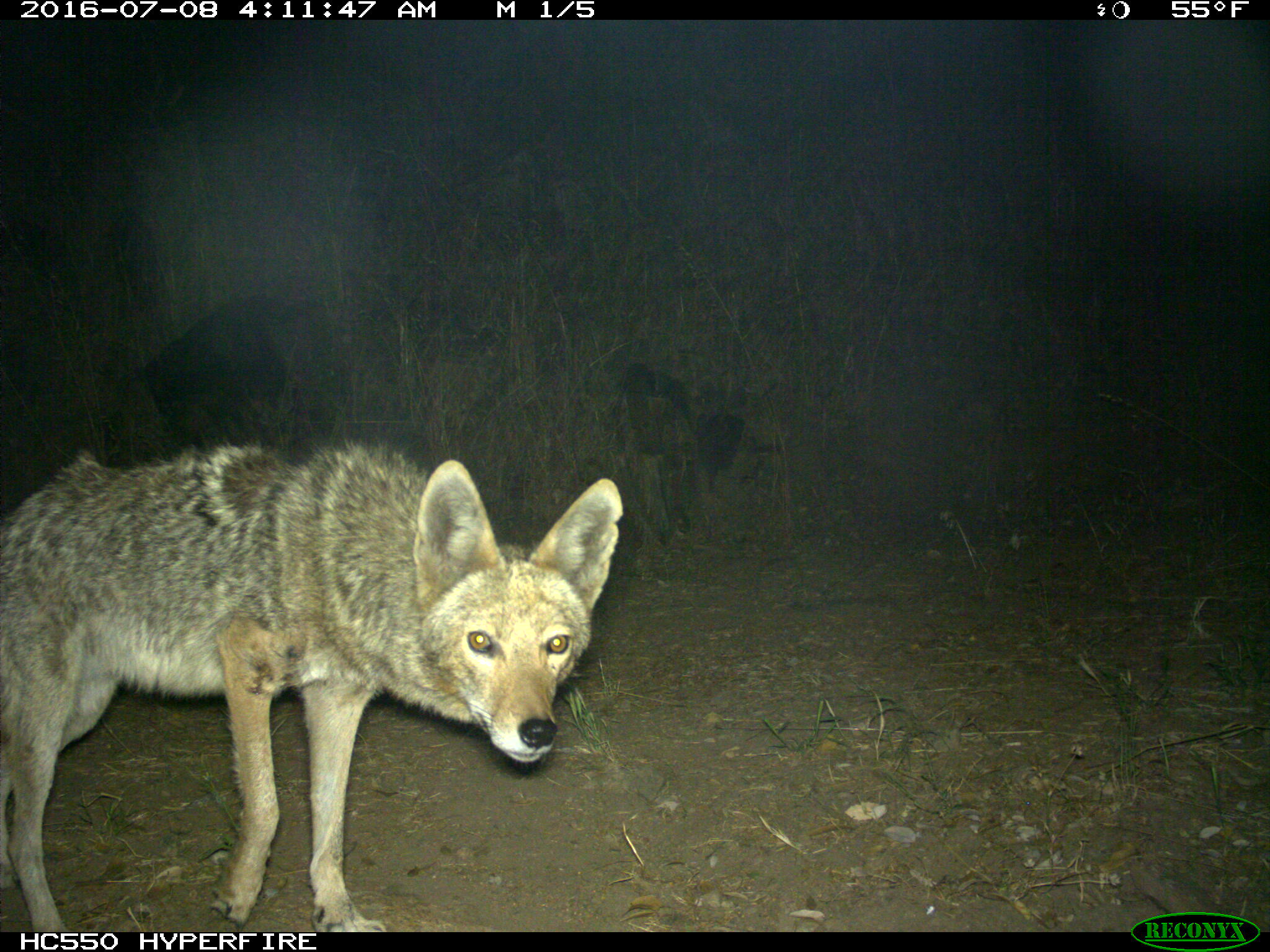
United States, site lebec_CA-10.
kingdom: Animalia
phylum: Chordata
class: Mammalia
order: Carnivora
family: Canidae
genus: Canis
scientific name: Canis latrans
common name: coyote